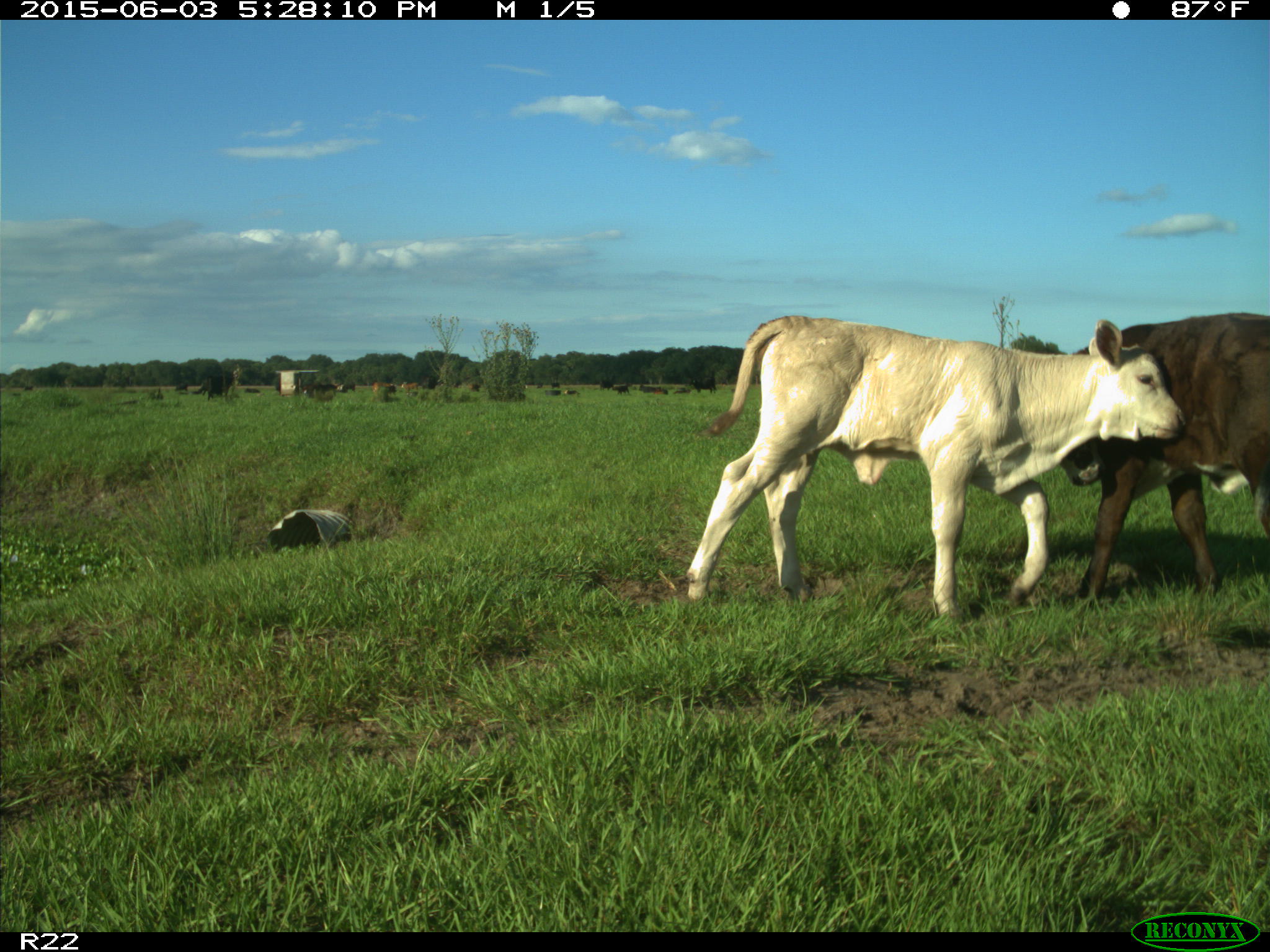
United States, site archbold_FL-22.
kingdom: Animalia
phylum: Chordata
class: Mammalia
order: Artiodactyla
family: Bovidae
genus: Bos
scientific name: Bos taurus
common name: domestic cow